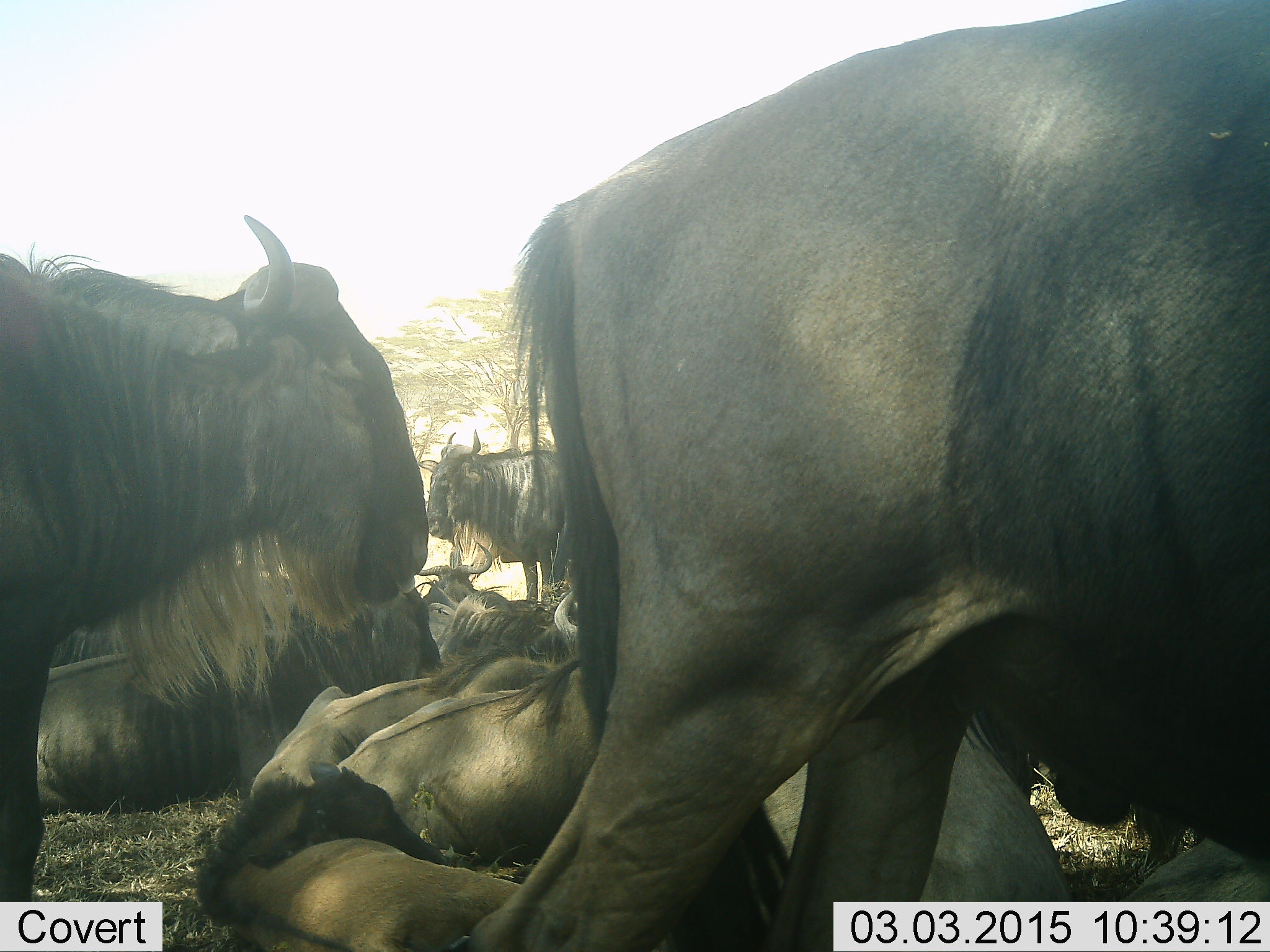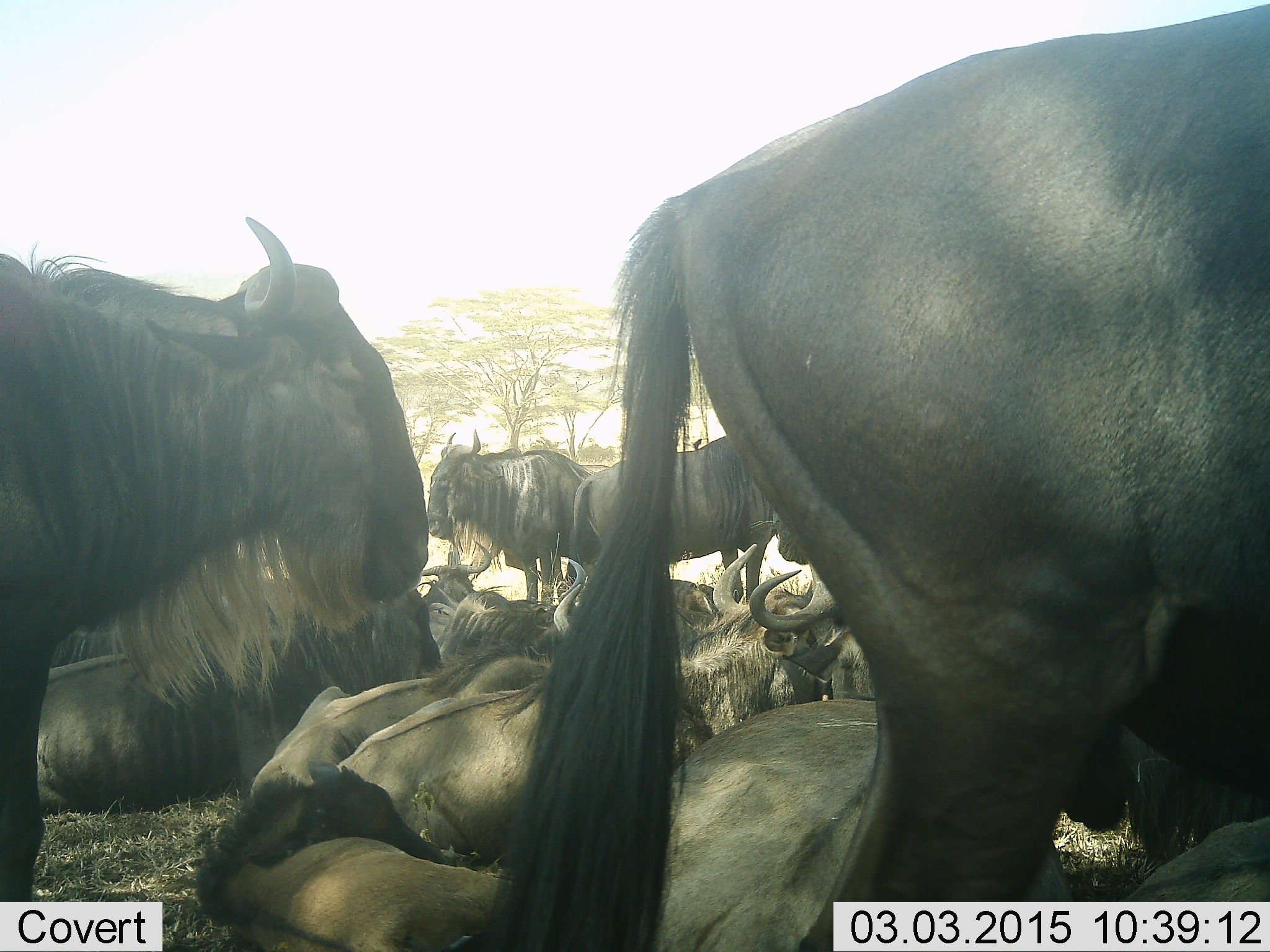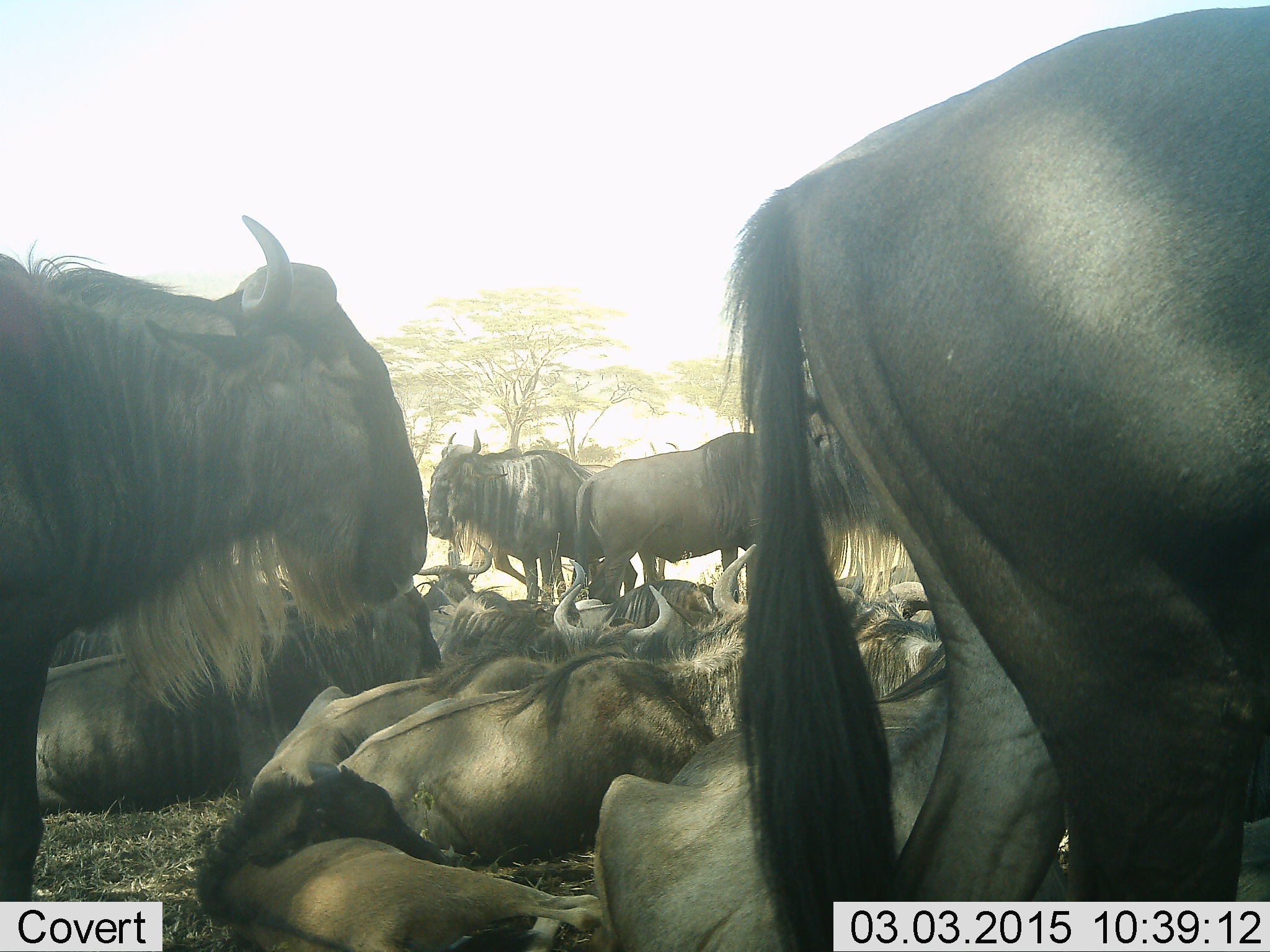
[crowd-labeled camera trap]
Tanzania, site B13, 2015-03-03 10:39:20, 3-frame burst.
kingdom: Animalia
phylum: Chordata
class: Mammalia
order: Artiodactyla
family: Bovidae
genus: Connochaetes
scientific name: Connochaetes taurinus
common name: blue wildebeest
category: wildebeest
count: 11-50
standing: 100%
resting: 90%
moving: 20%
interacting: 10%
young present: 20%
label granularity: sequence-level